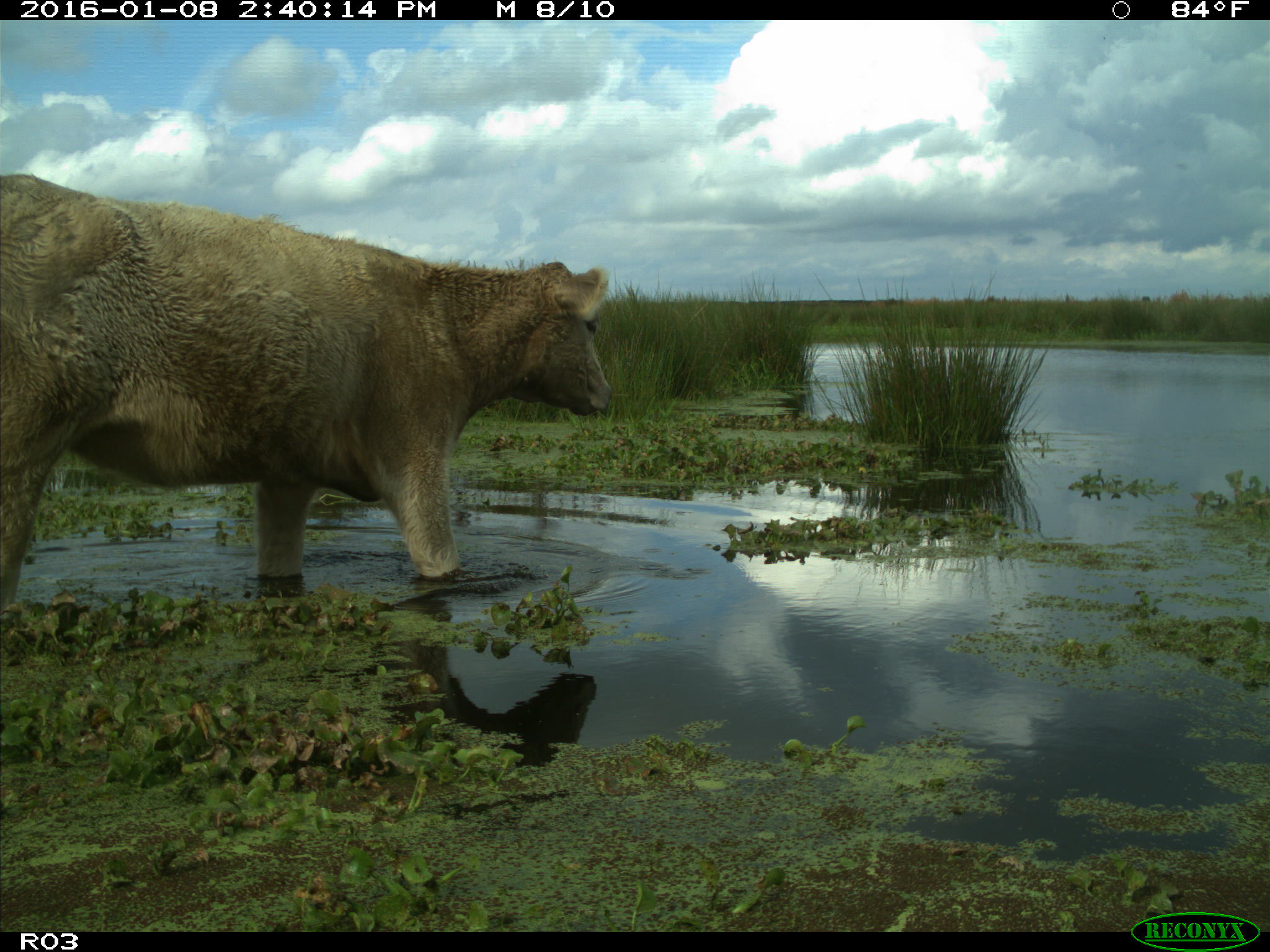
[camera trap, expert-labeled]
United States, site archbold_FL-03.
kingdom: Animalia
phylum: Chordata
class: Mammalia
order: Artiodactyla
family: Bovidae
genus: Bos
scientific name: Bos taurus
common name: domestic cow